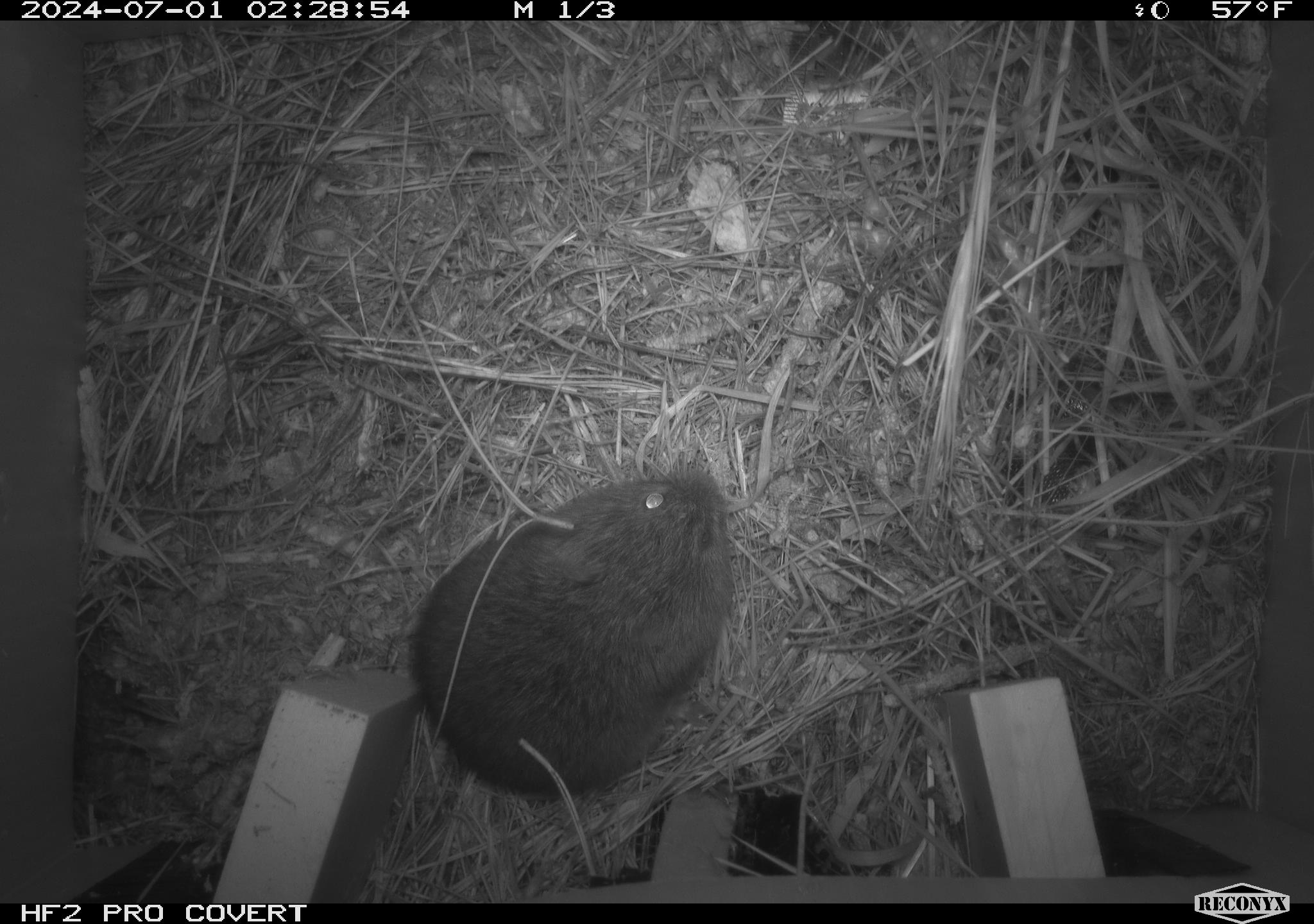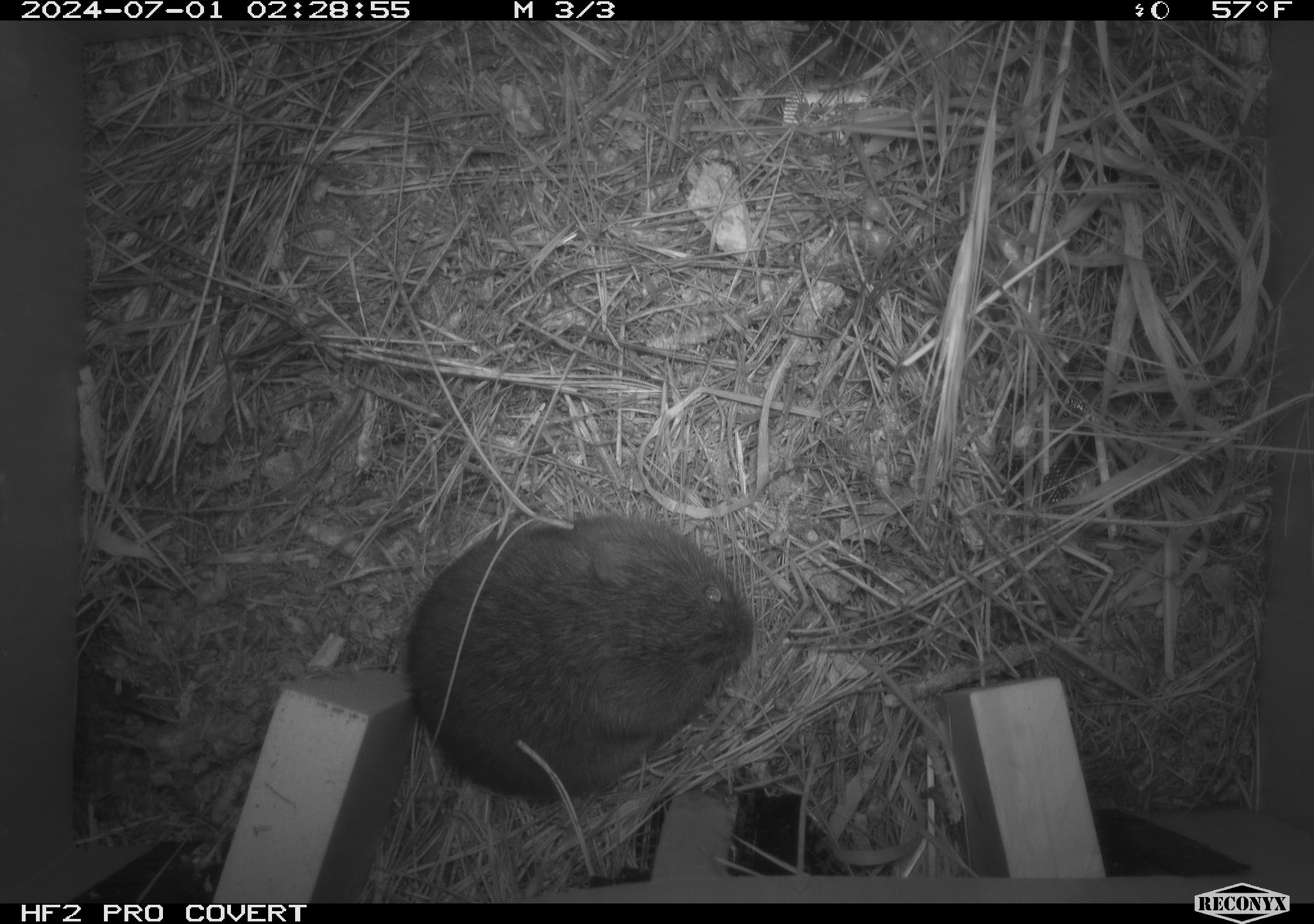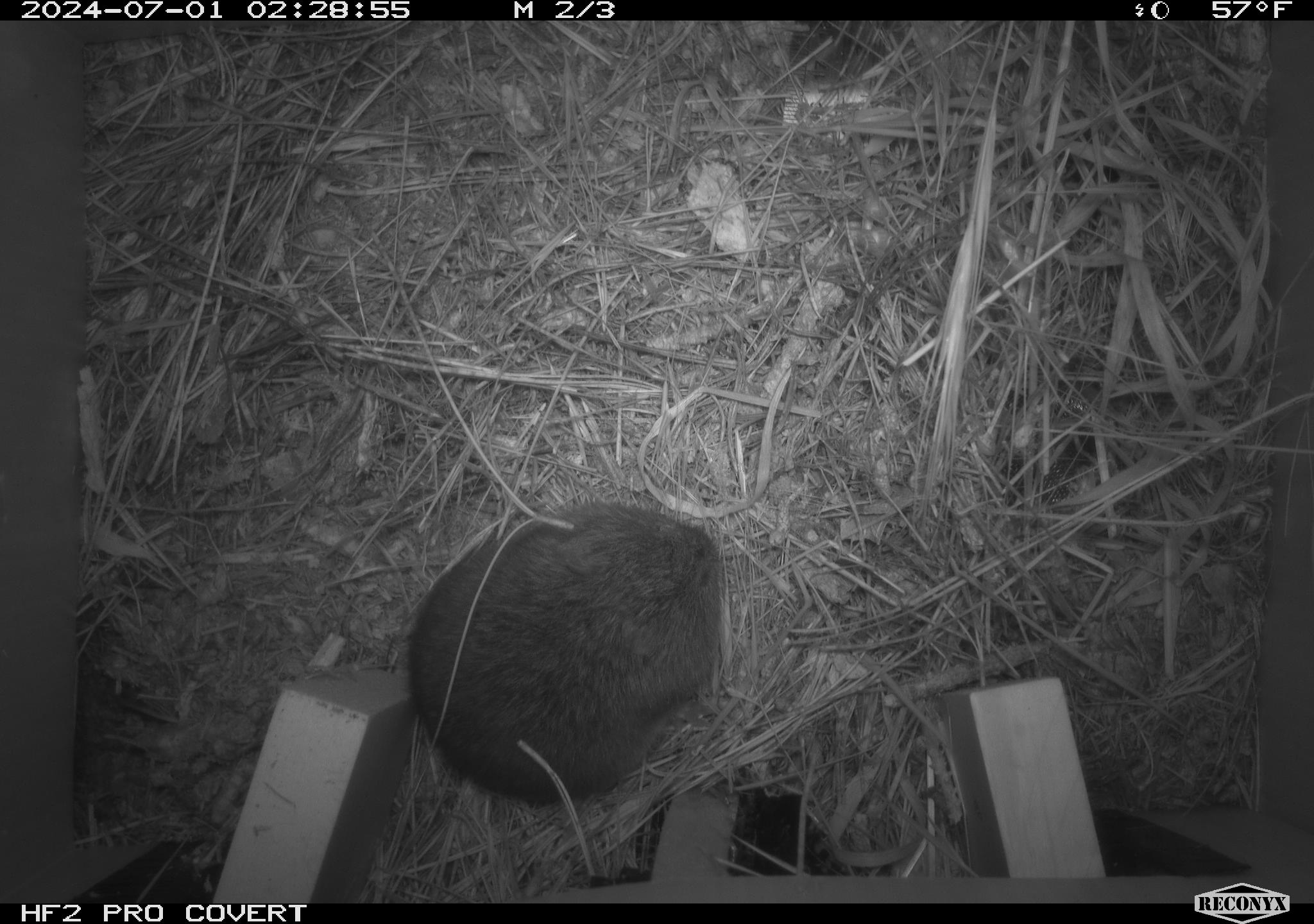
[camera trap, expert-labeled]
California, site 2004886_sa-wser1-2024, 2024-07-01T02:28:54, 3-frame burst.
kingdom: Animalia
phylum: Chordata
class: Mammalia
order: Rodentia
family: Cricetidae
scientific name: Arvicolinae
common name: voles, lemmings, and muskrats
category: arvicolinae subfamily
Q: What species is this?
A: Arvicolinae subfamily (voles, lemmings, and muskrats) (Arvicolinae).